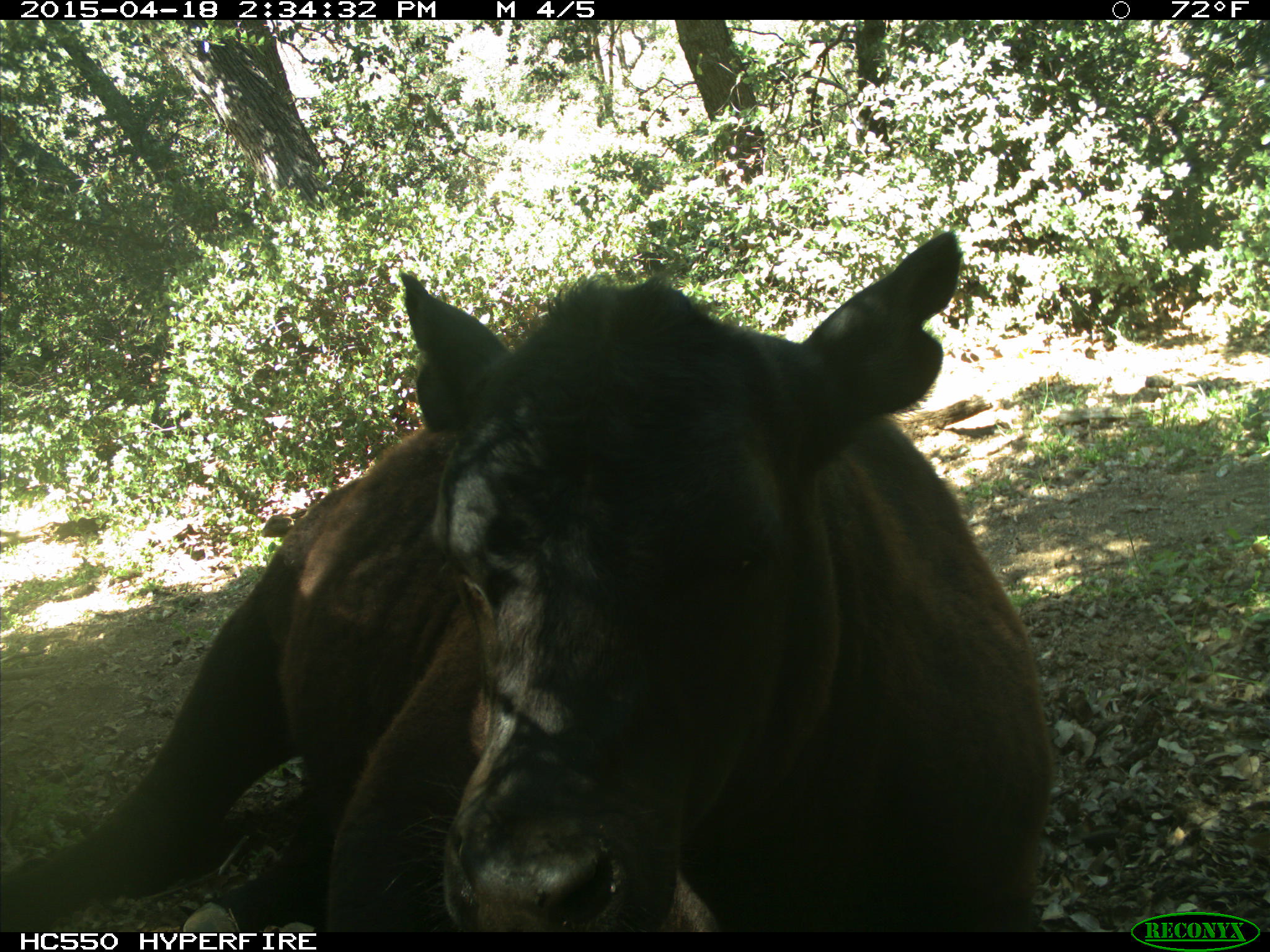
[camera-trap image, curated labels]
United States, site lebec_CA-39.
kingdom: Animalia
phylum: Chordata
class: Mammalia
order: Artiodactyla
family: Bovidae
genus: Bos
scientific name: Bos taurus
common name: domestic cow